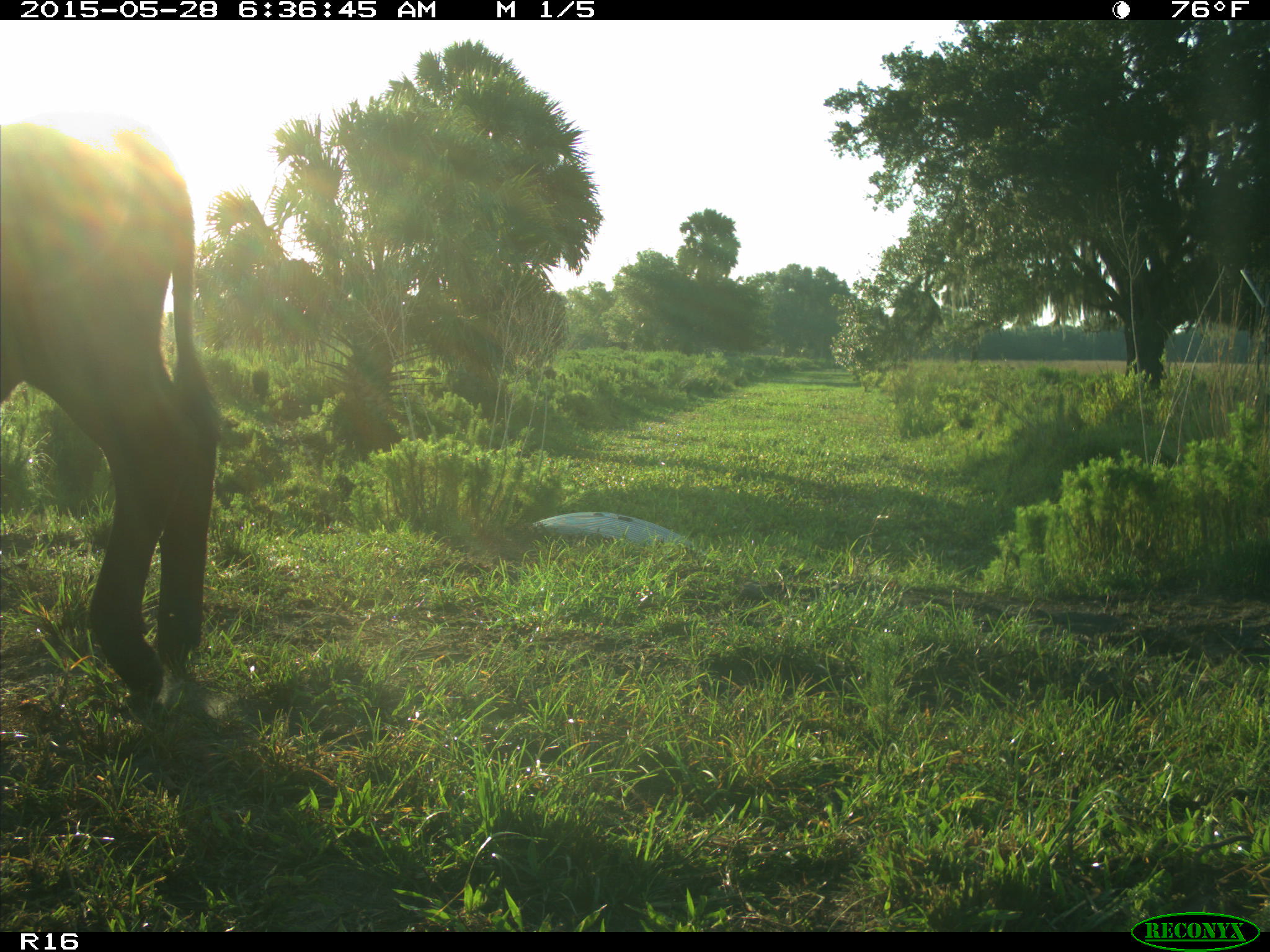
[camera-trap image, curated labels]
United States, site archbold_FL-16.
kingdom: Animalia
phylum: Chordata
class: Mammalia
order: Artiodactyla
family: Bovidae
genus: Bos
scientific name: Bos taurus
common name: domestic cow